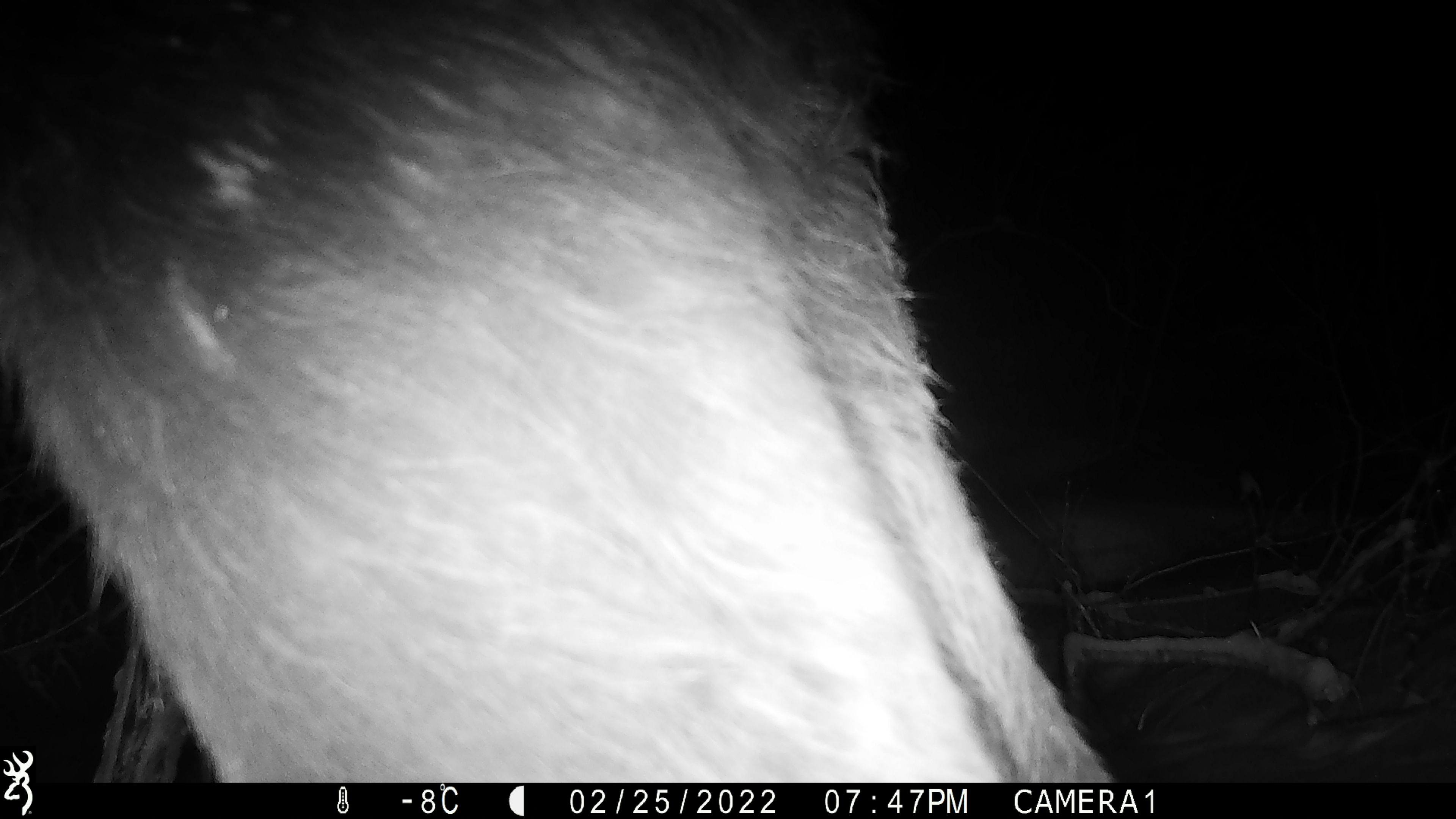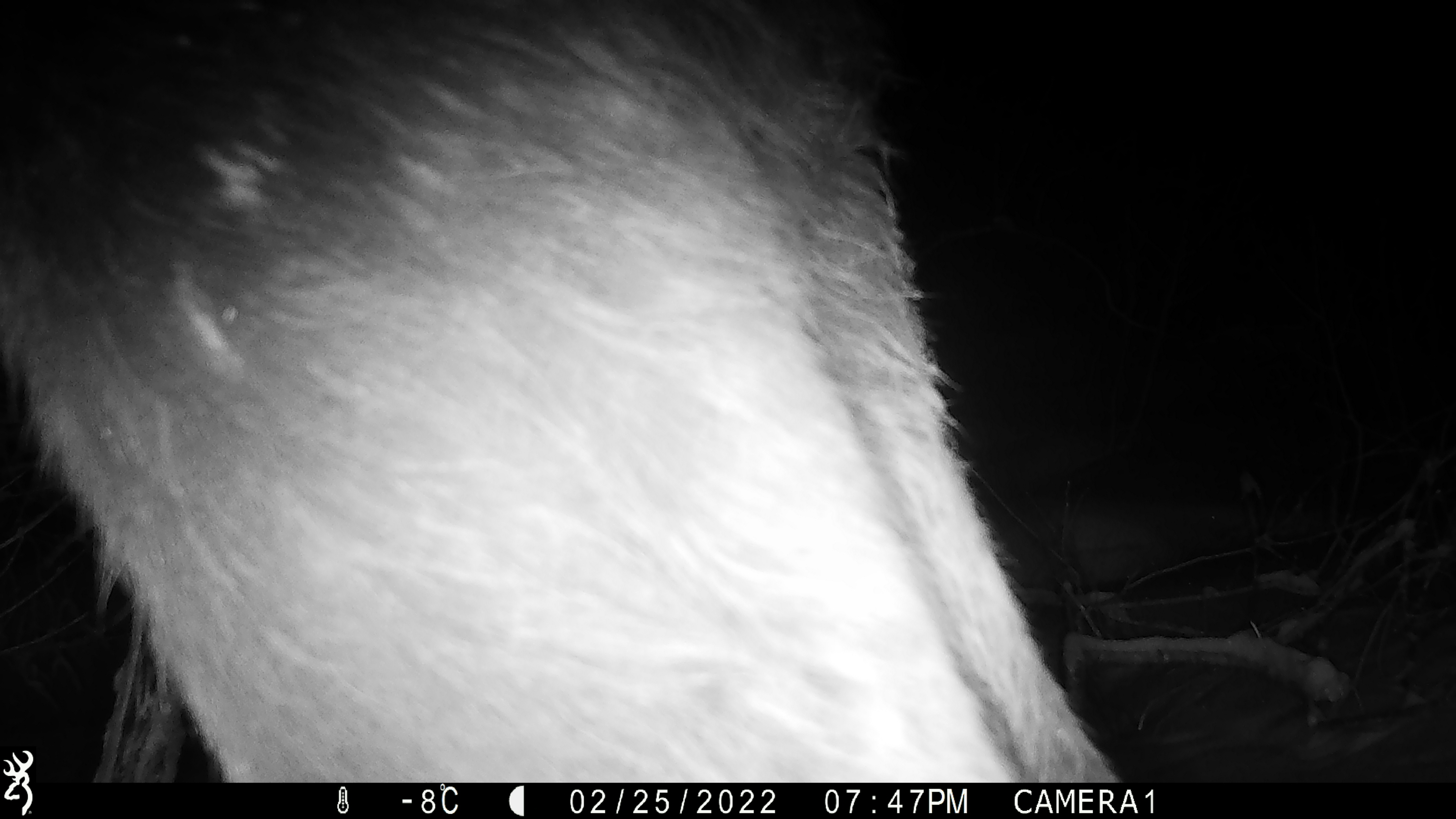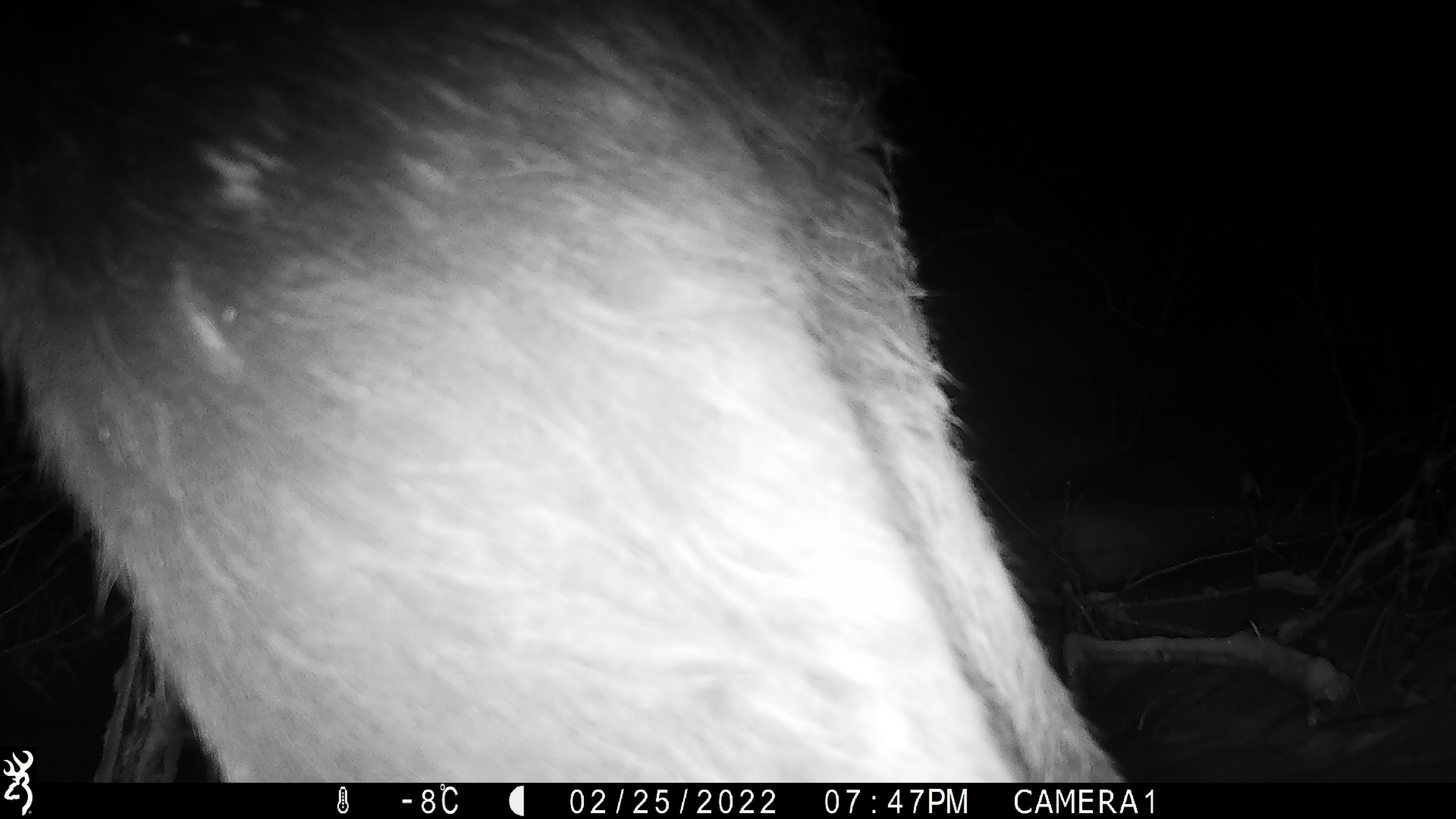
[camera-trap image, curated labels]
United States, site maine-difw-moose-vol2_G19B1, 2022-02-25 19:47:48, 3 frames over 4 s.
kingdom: Animalia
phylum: Chordata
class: Mammalia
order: Artiodactyla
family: Cervidae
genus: Alces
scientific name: Alces alces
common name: moose